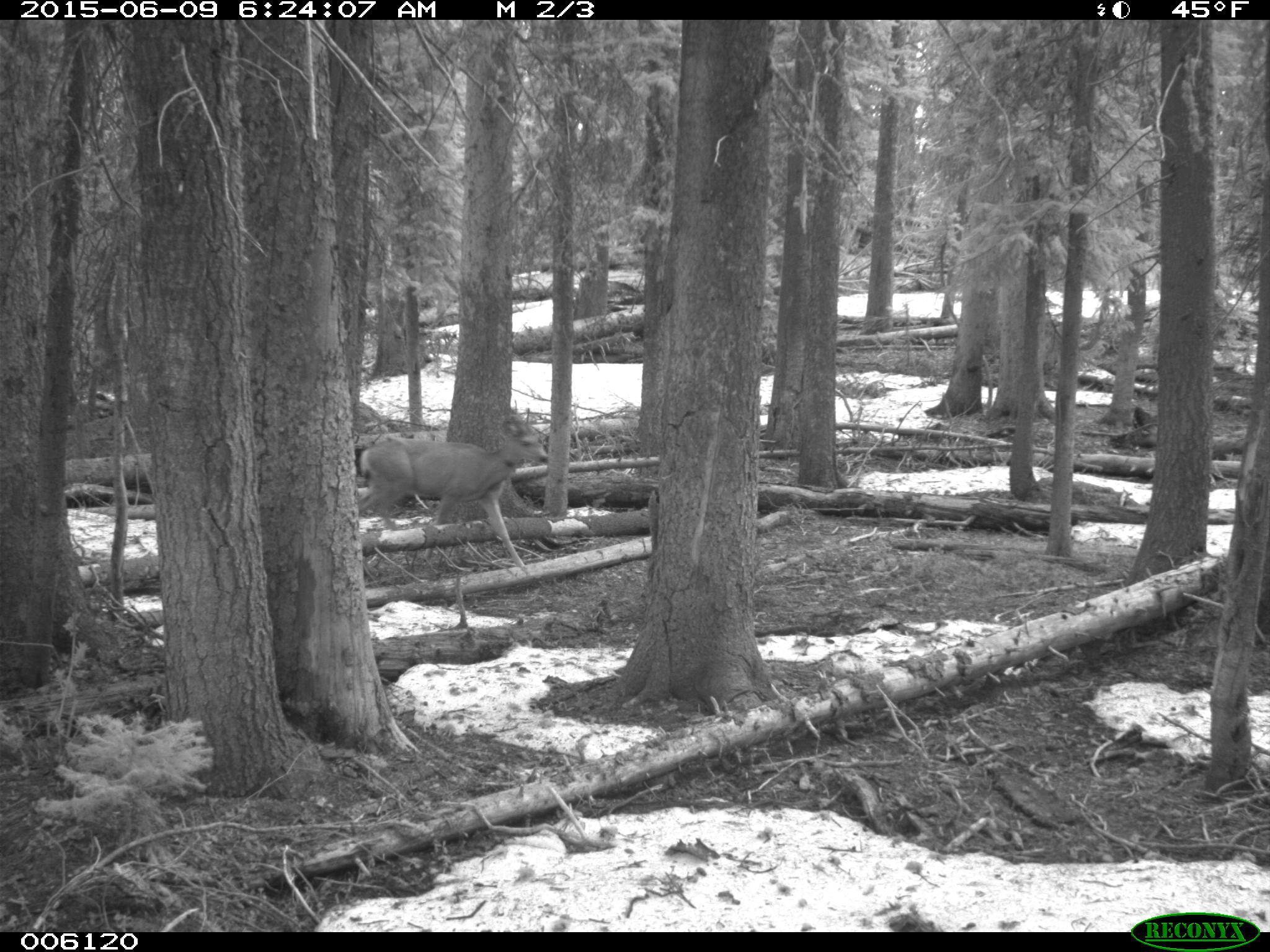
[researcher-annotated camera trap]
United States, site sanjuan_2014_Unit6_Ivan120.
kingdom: Animalia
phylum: Chordata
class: Mammalia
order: Artiodactyla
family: Cervidae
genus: Odocoileus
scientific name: Odocoileus hemionus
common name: mule deer